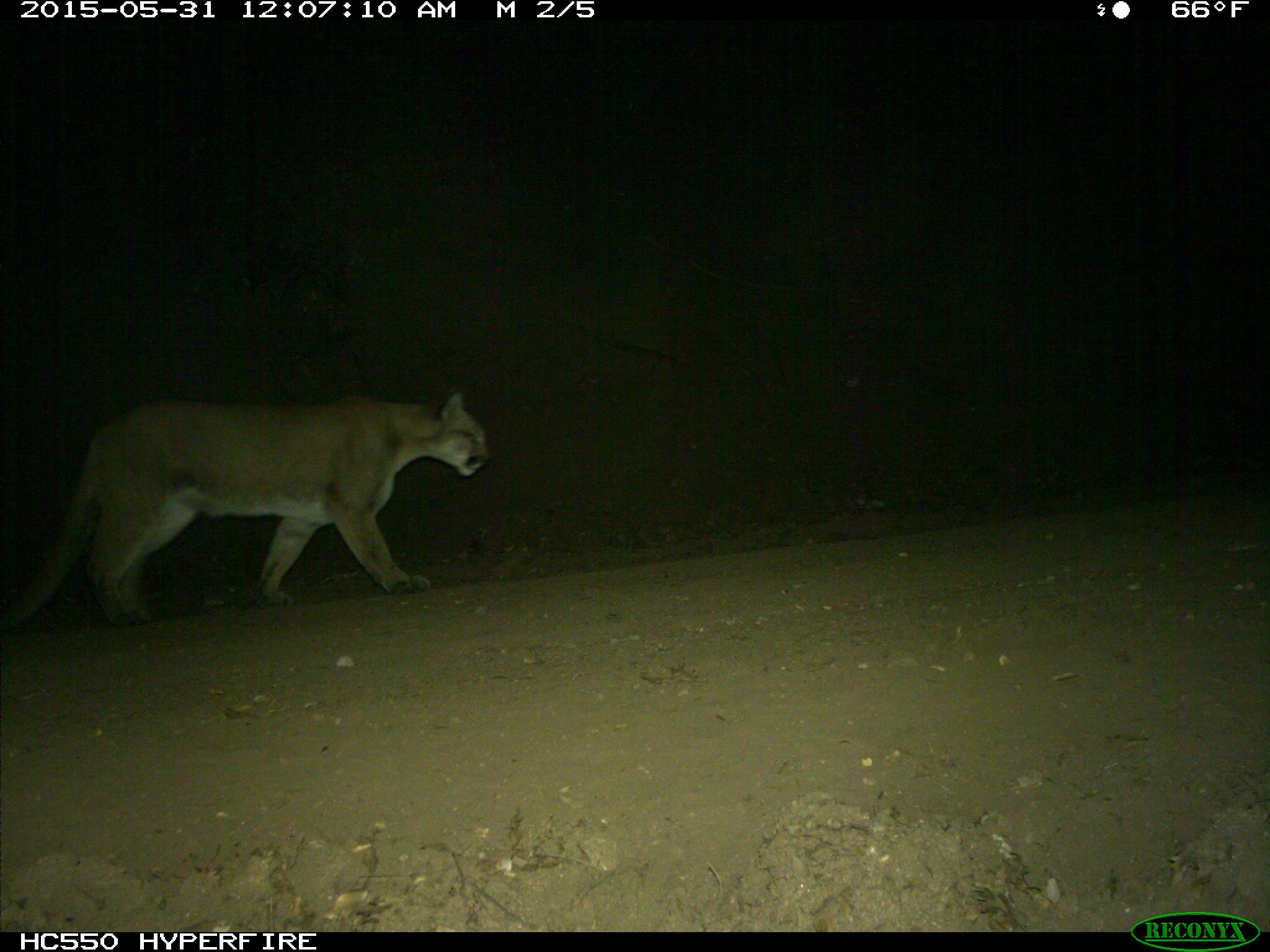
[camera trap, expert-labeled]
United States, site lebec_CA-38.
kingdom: Animalia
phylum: Chordata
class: Mammalia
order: Carnivora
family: Felidae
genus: Puma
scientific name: Puma concolor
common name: mountain lion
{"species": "Puma concolor (mountain lion)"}